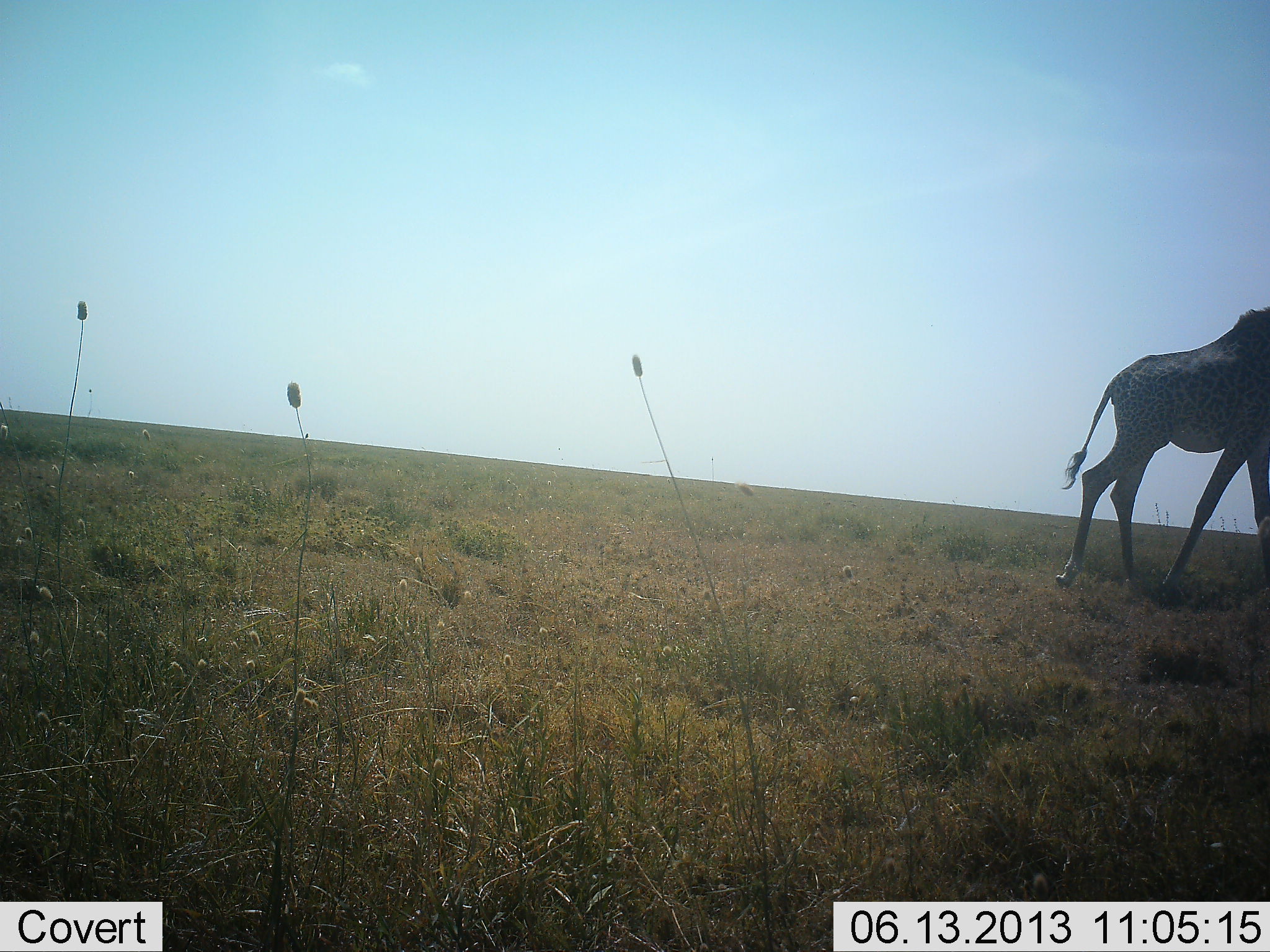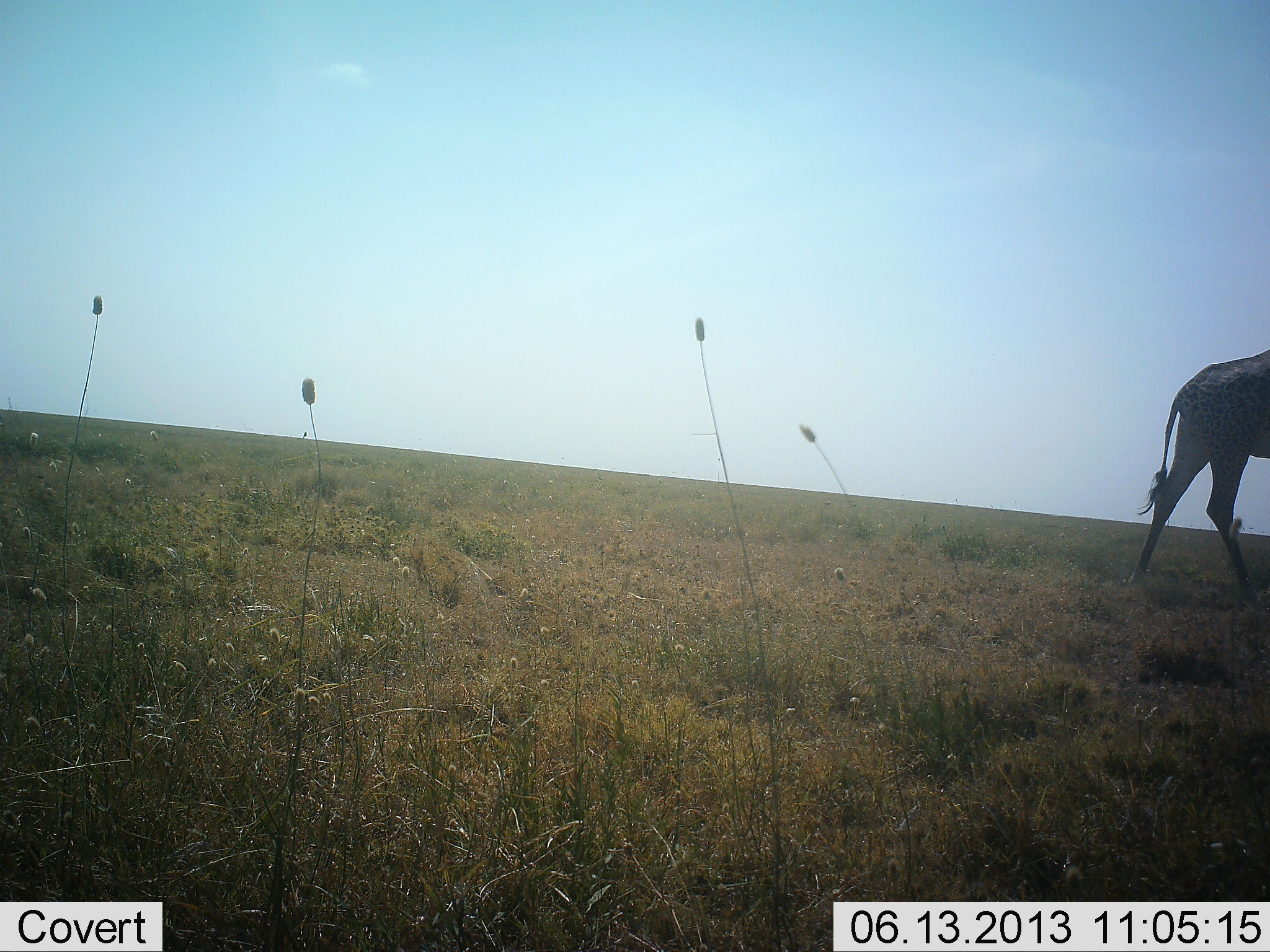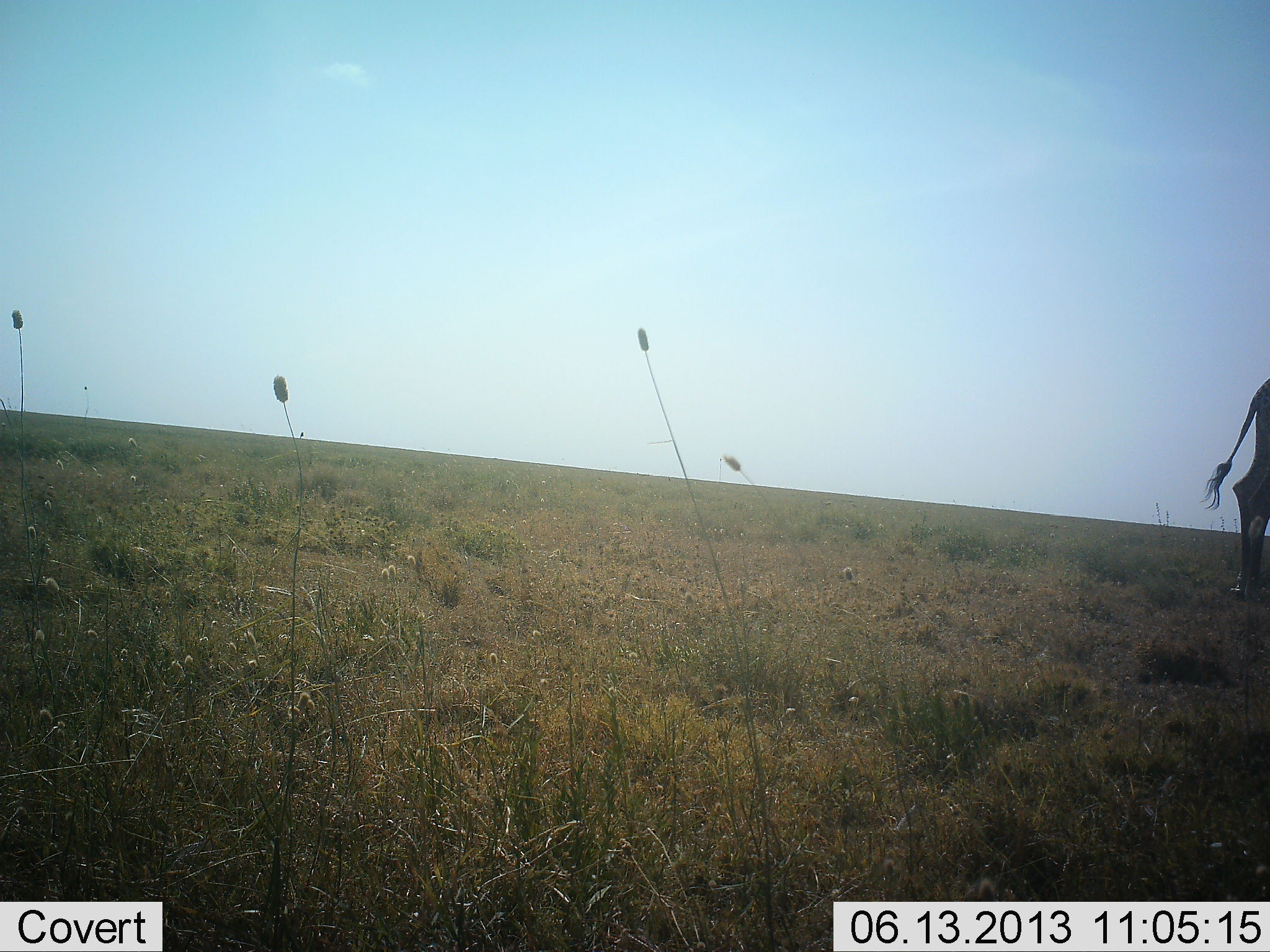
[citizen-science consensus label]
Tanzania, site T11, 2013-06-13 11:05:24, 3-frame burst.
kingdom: Animalia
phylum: Chordata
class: Mammalia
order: Artiodactyla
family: Giraffidae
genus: Giraffa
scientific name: Giraffa camelopardalis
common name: giraffe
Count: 1.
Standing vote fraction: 8%.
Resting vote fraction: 0%.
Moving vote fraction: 96%.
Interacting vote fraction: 0%.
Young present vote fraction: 0%.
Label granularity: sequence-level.